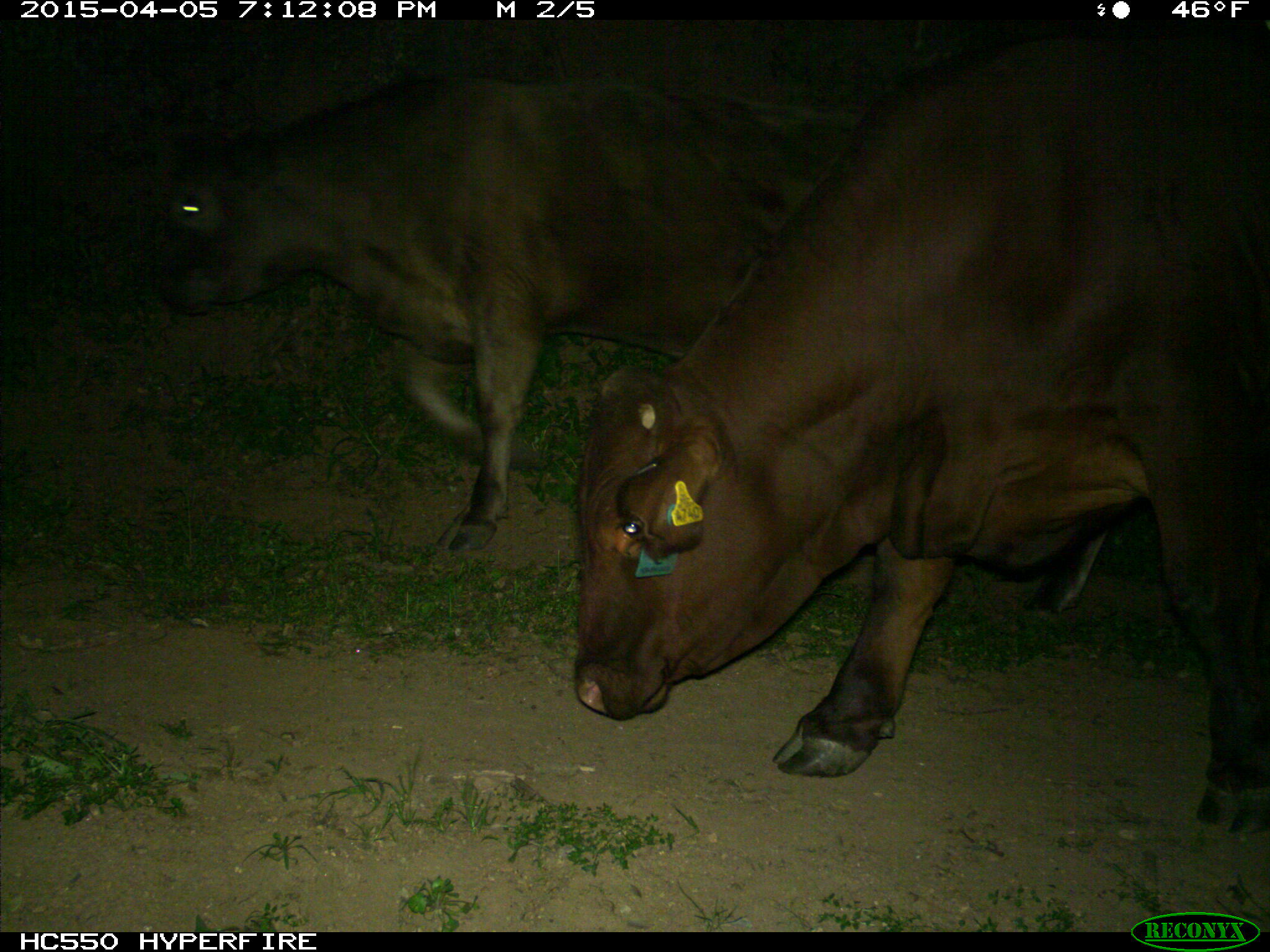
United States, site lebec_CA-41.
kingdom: Animalia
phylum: Chordata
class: Mammalia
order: Artiodactyla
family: Bovidae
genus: Bos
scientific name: Bos taurus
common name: domestic cow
Bos taurus (domestic cow).